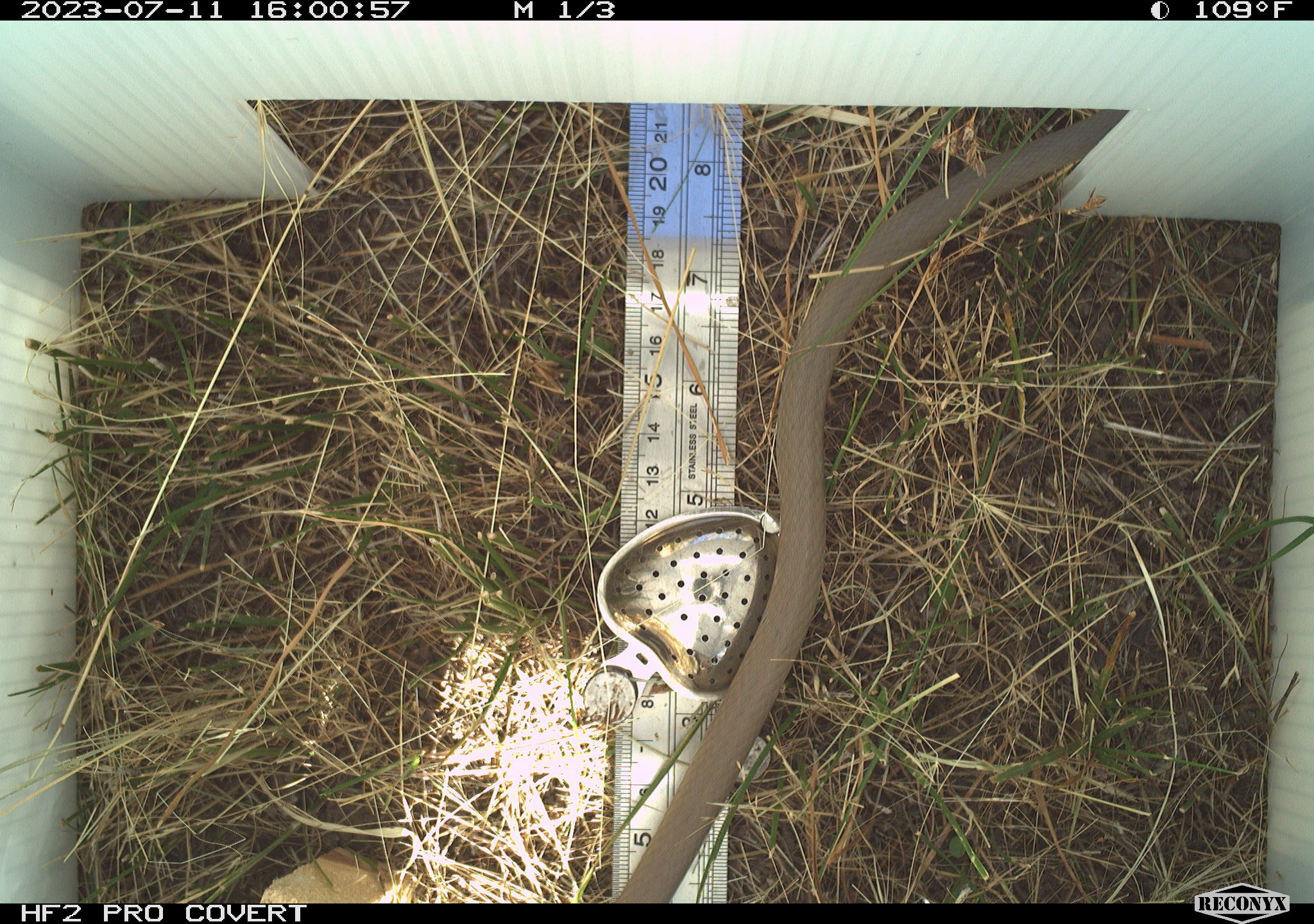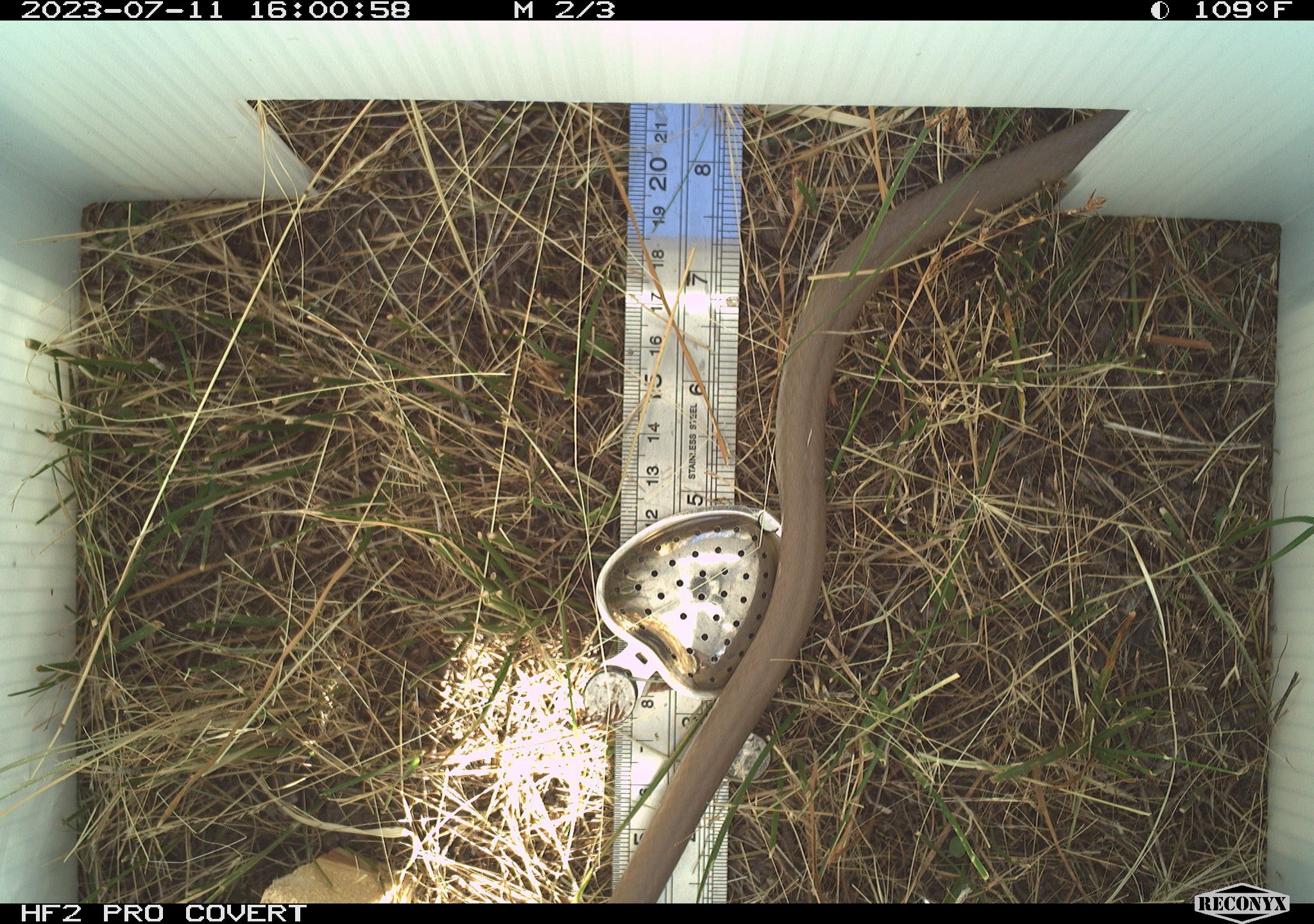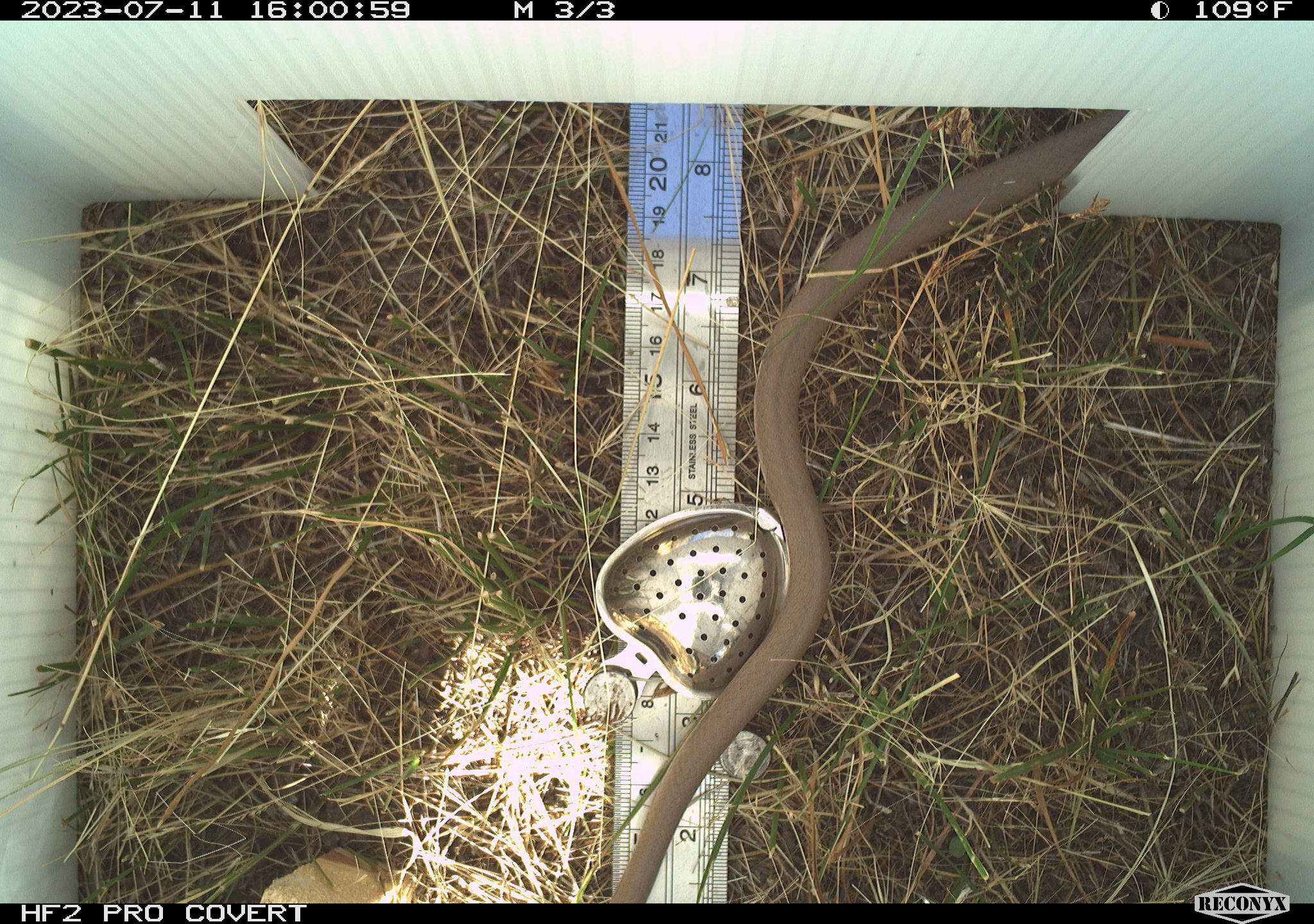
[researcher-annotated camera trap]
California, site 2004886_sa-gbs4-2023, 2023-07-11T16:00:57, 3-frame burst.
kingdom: Animalia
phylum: Chordata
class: Reptilia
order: Squamata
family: Colubridae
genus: Coluber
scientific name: Coluber constrictor mormon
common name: western yellow-bellied racer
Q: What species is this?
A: Western yellow-bellied racer (Coluber constrictor mormon).